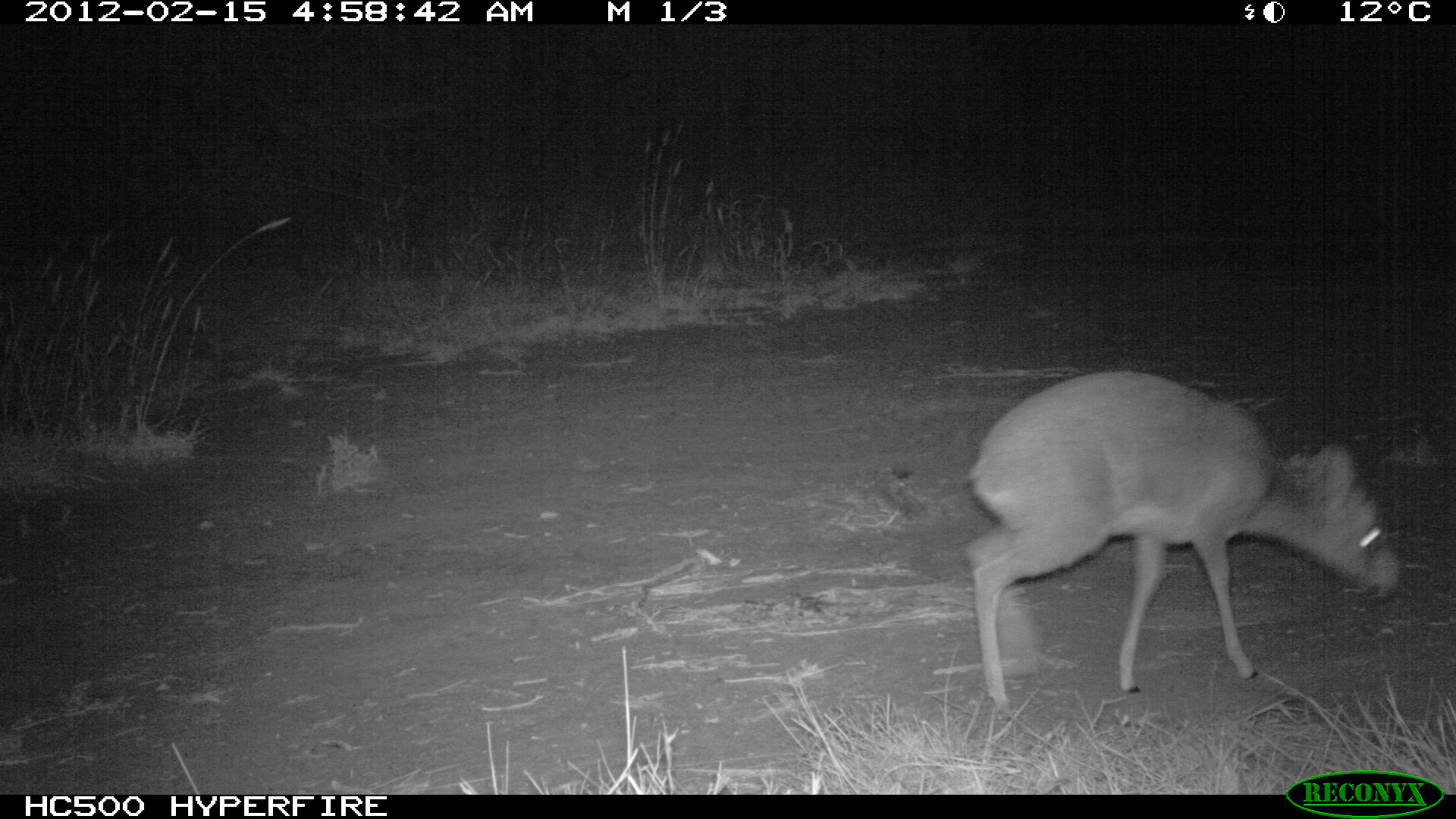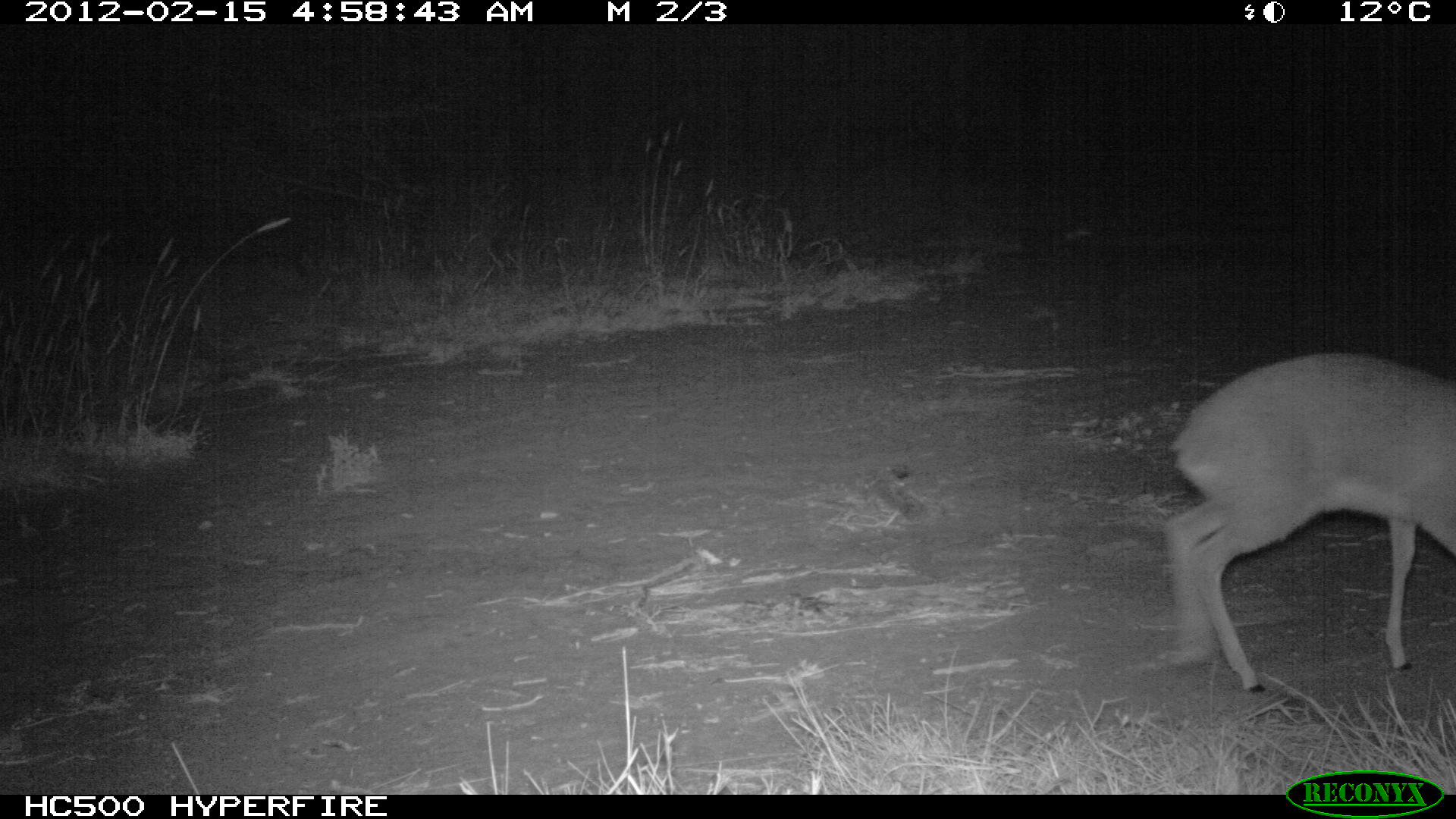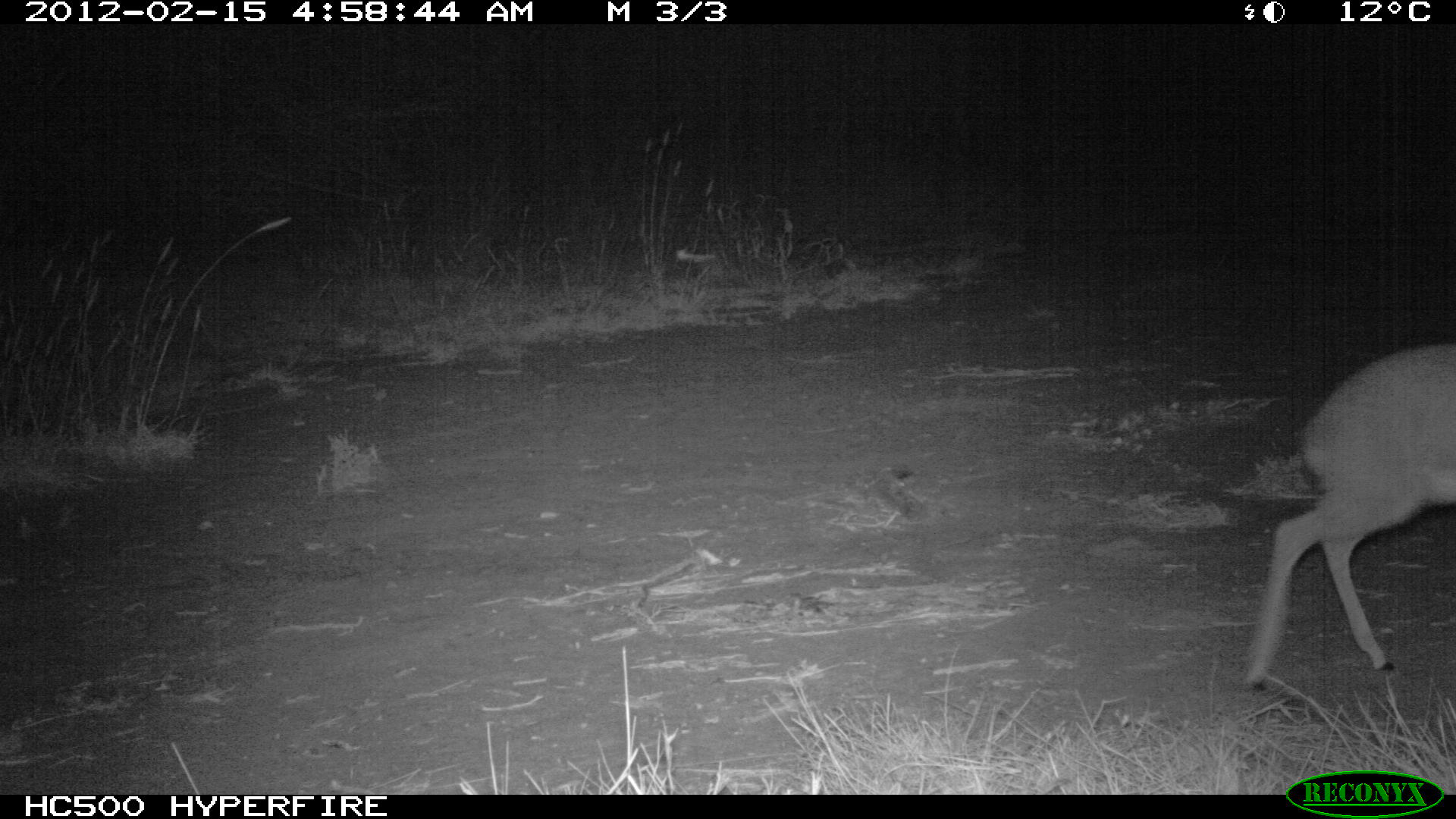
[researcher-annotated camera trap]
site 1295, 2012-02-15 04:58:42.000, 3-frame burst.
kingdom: Animalia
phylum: Chordata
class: Mammalia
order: Artiodactyla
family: Bovidae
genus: Madoqua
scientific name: Madoqua guentheri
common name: günther's dik-dik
Madoqua guentheri (günther's dik-dik), count 1.